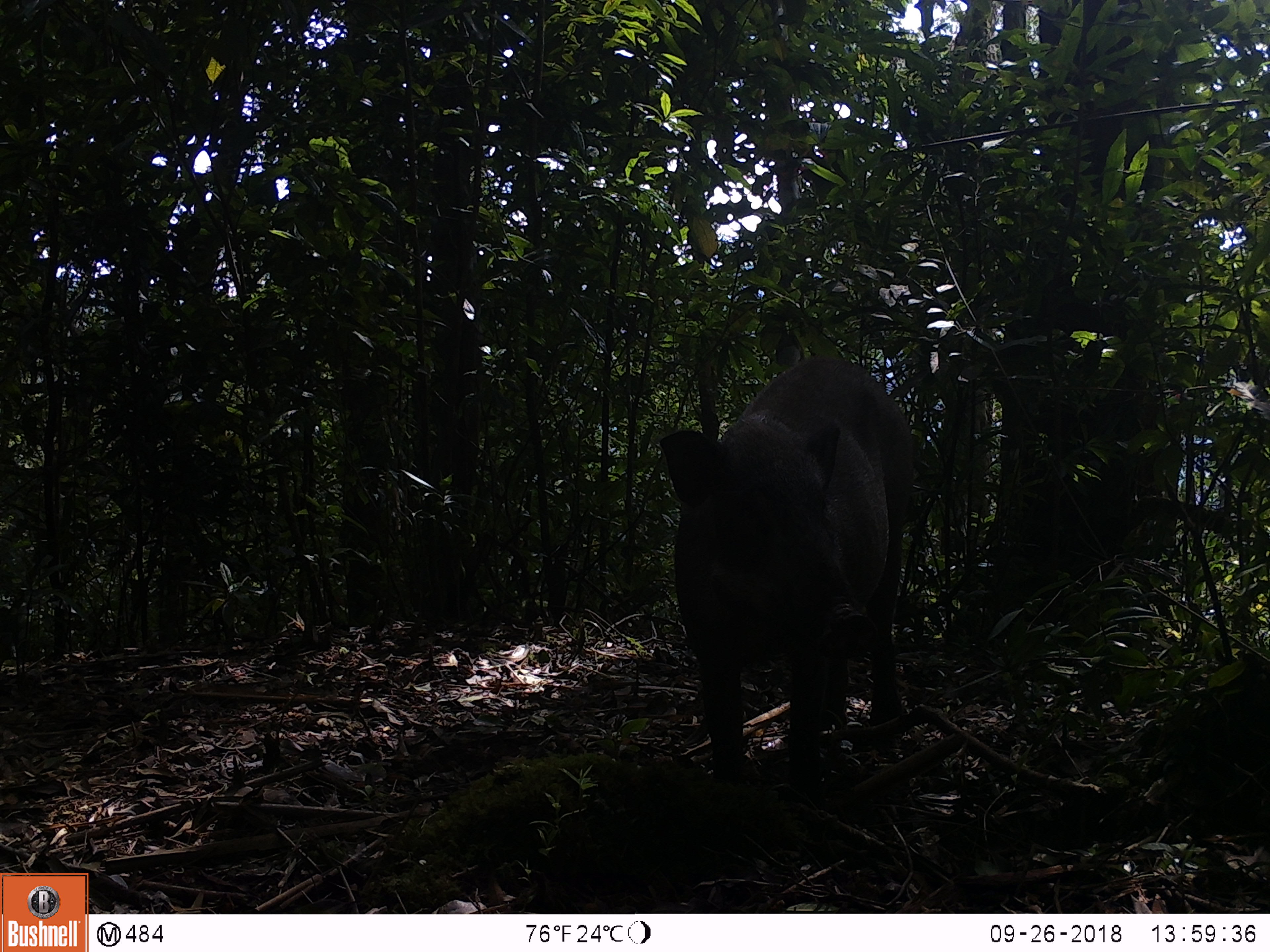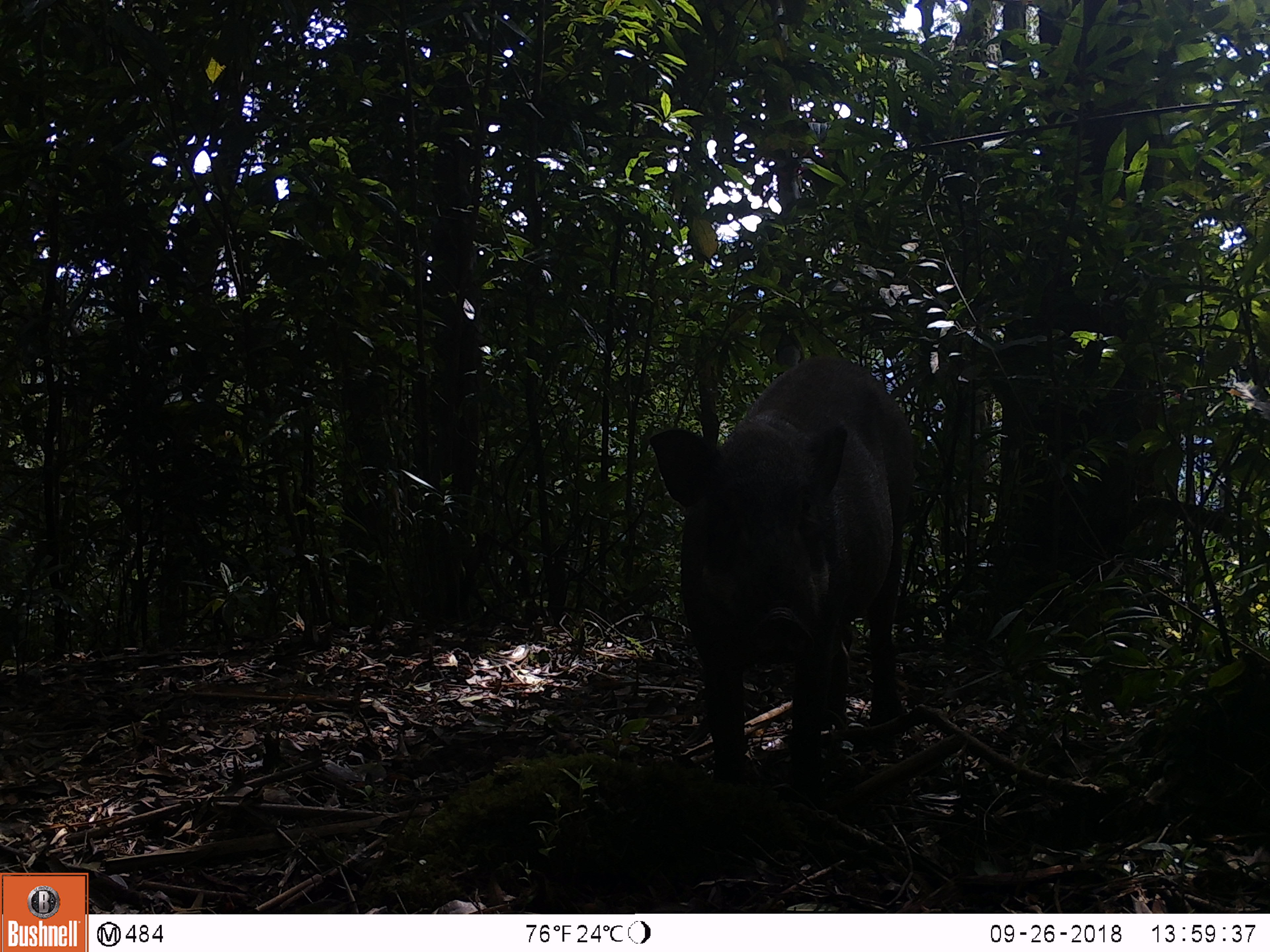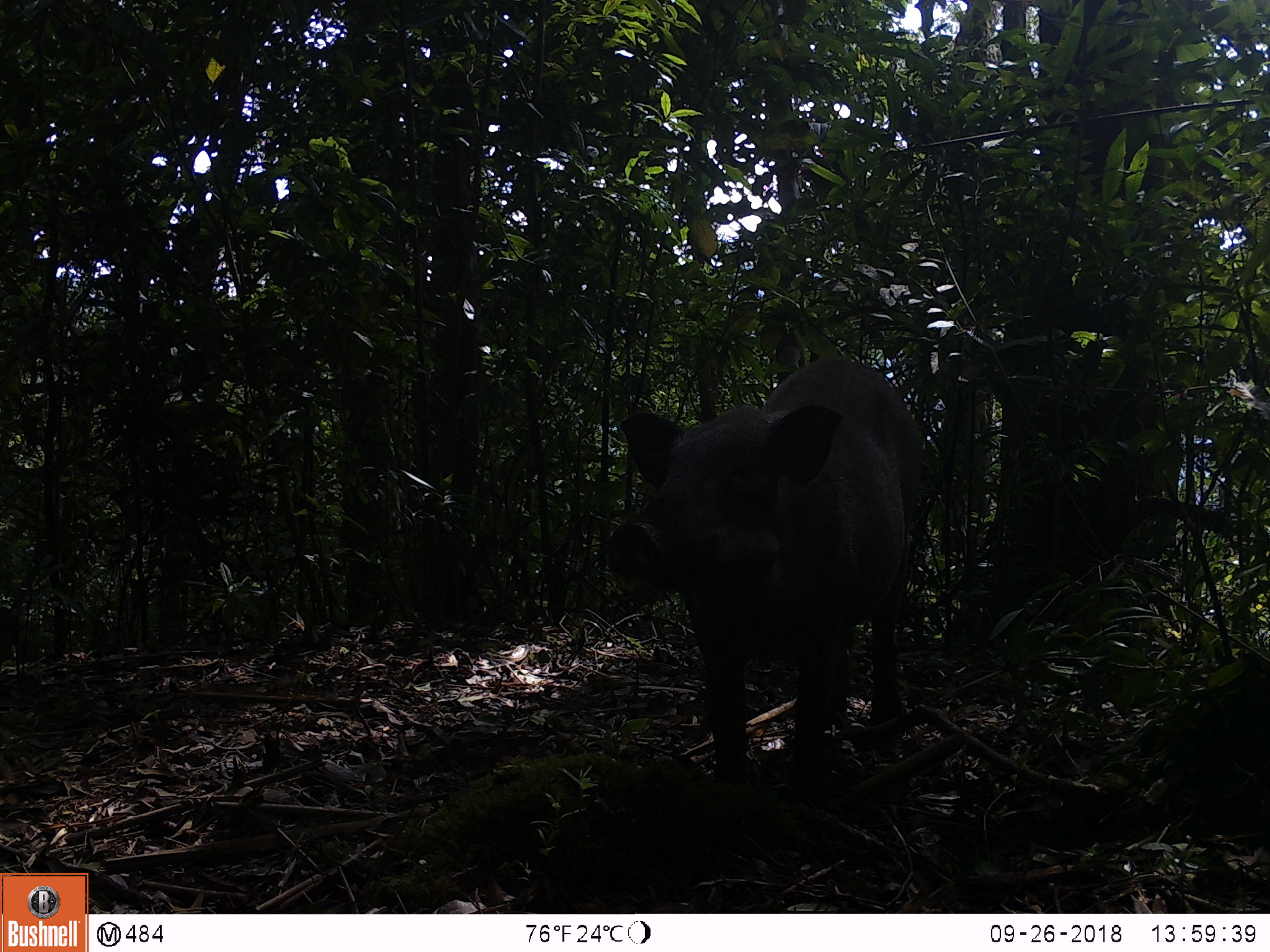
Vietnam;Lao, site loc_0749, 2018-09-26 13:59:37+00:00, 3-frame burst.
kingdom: Animalia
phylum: Chordata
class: Mammalia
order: Artiodactyla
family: Suidae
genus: Sus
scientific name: Sus scrofa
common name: eurasian wild pig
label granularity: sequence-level